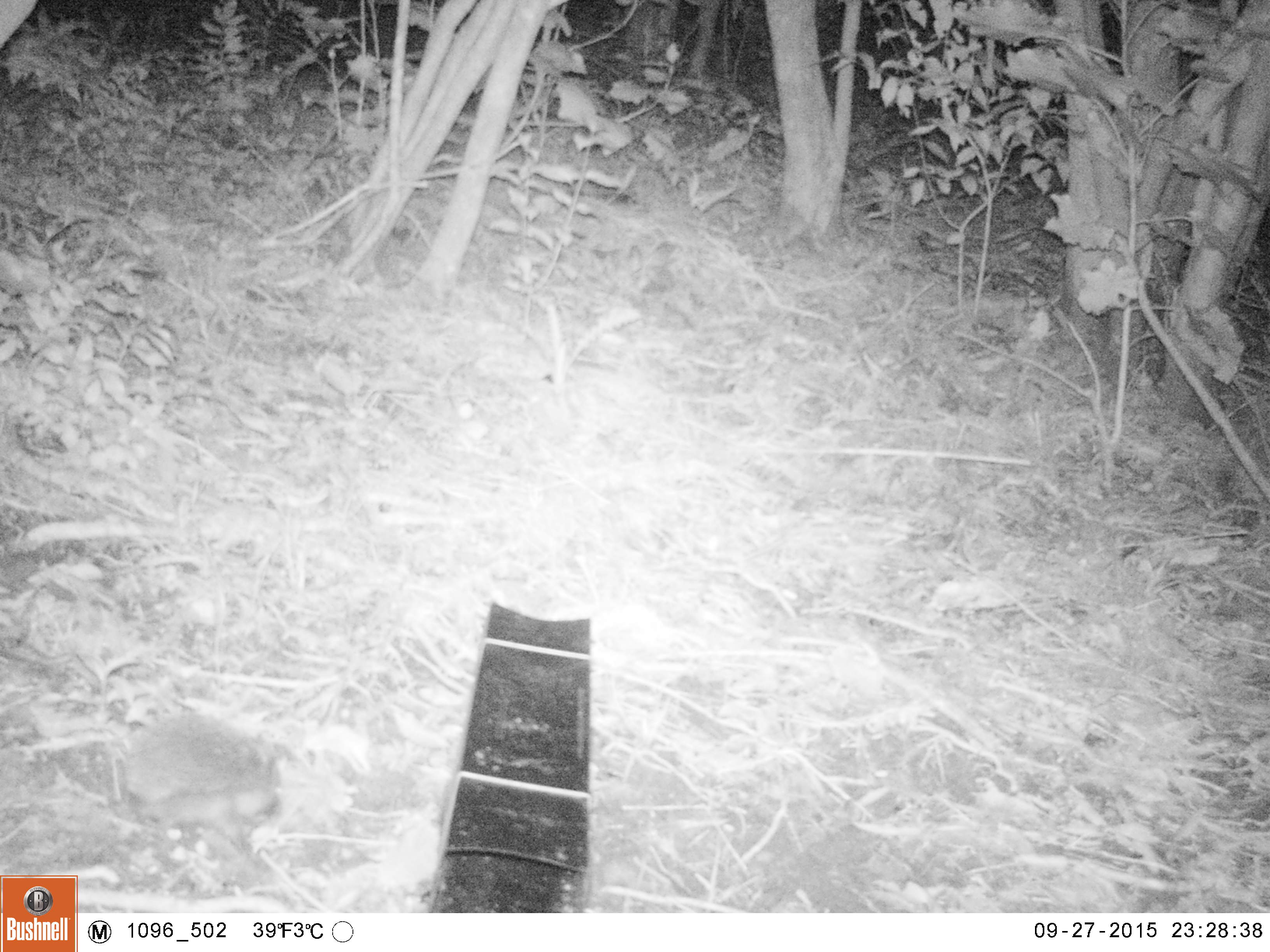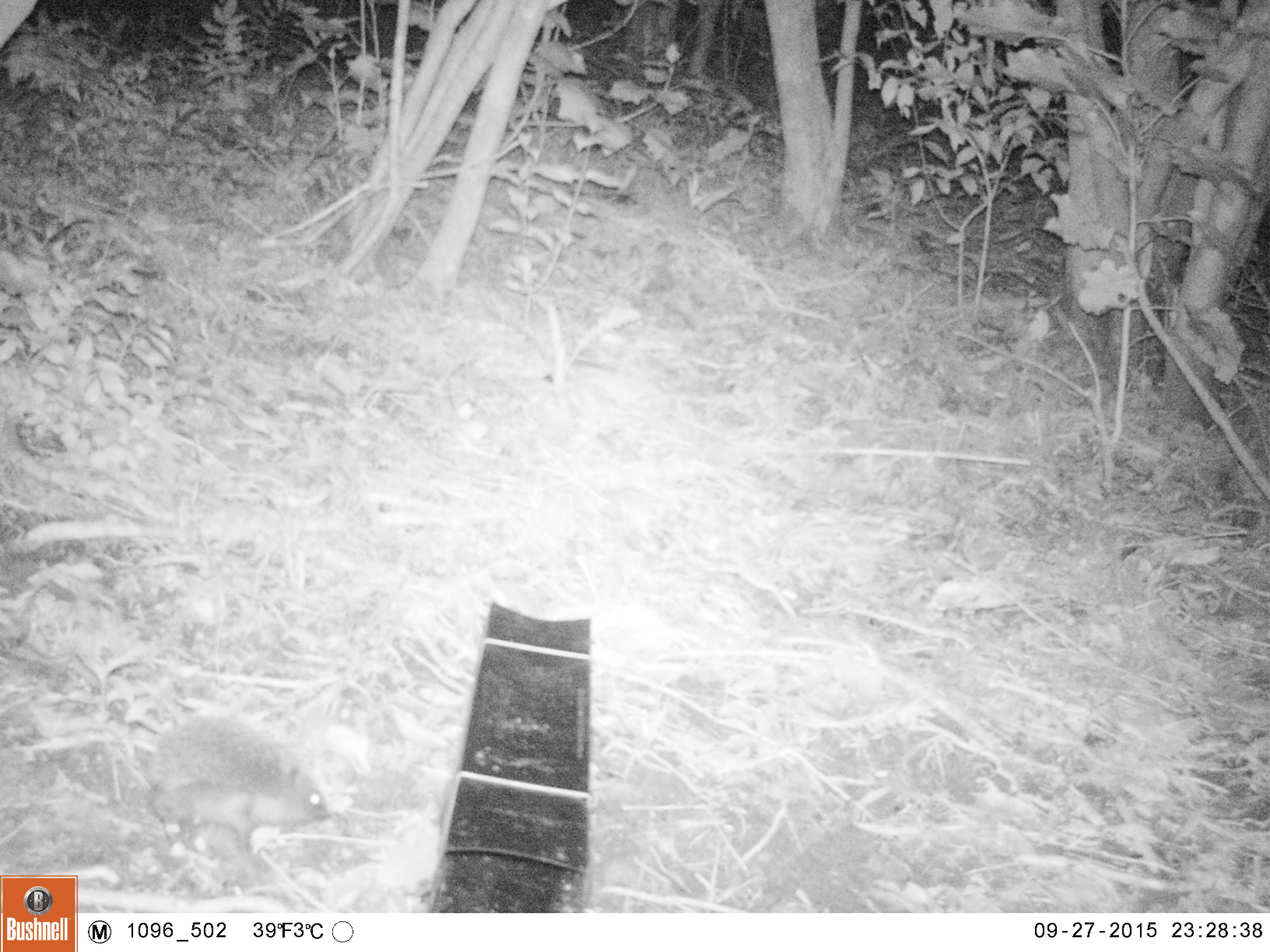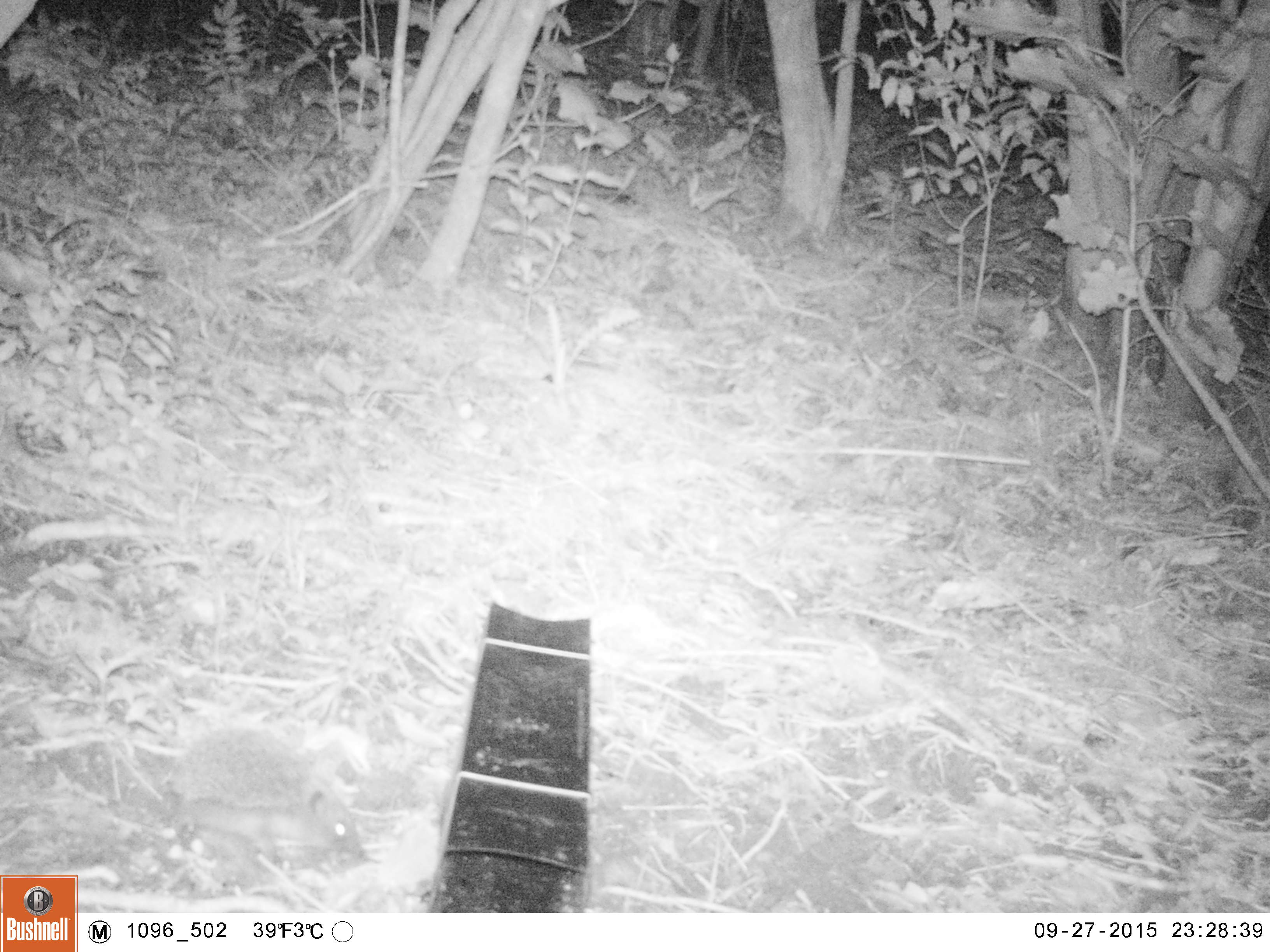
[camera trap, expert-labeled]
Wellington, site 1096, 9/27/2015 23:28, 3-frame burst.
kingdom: Animalia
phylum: Chordata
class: Mammalia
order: Eulipotyphla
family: Erinaceidae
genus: Erinaceus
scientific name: Erinaceus europaeus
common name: hedgehog